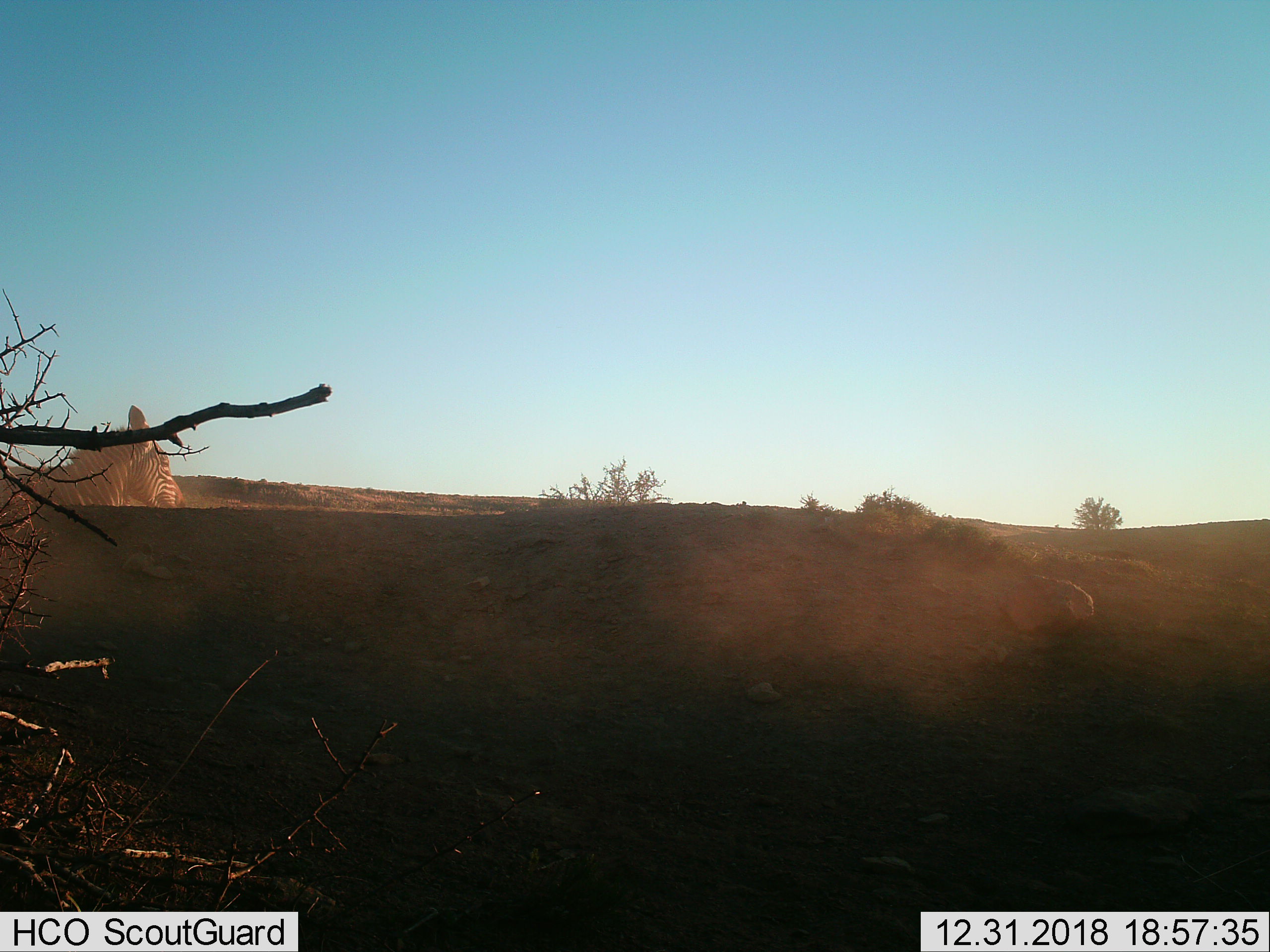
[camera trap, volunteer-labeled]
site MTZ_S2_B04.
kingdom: Animalia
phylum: Chordata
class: Mammalia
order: Perissodactyla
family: Equidae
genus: Equus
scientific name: Equus zebra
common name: mountain zebra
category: zebramountain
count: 1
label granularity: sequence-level